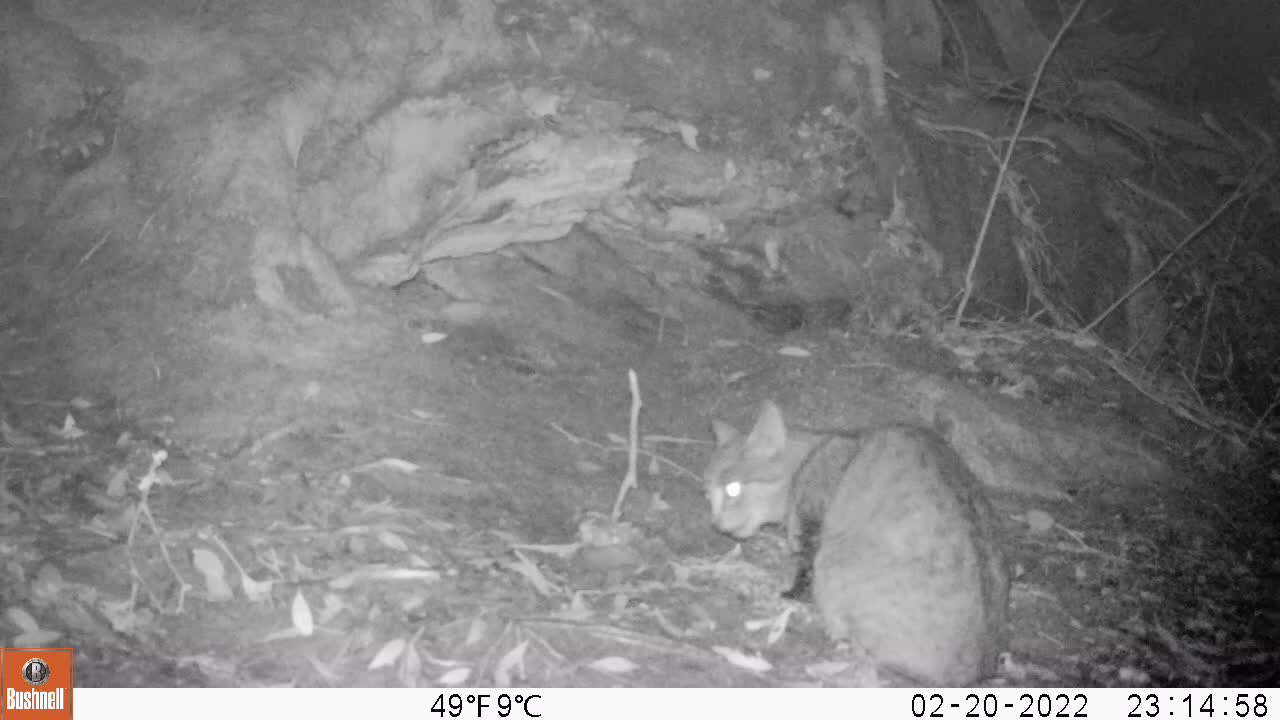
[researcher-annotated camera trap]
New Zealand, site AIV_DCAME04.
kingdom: Animalia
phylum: Chordata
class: Mammalia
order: Carnivora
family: Felidae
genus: Felis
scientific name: Felis catus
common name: domestic cat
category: cat